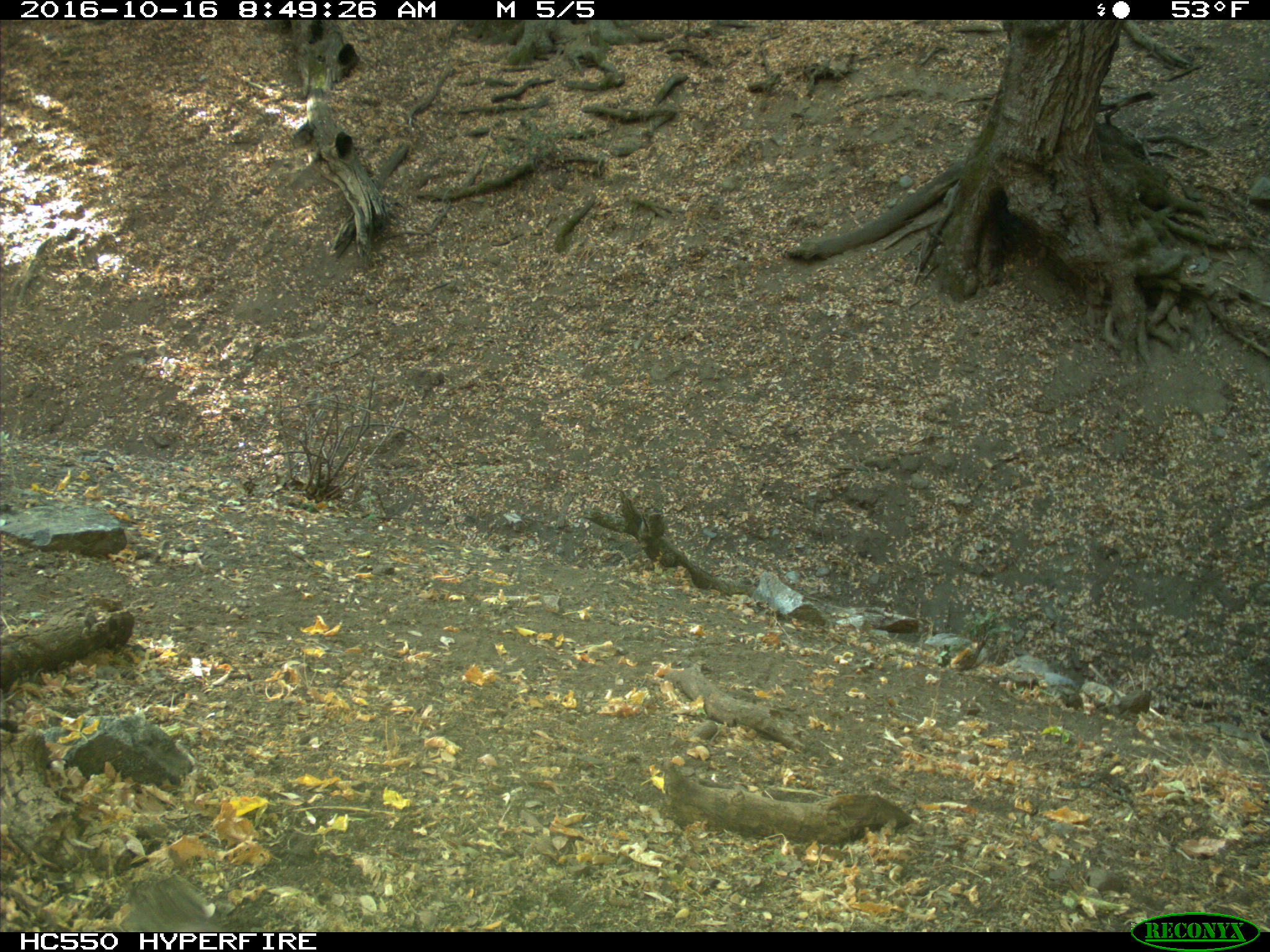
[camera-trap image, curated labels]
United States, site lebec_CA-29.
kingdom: Animalia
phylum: Chordata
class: Mammalia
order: Rodentia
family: Sciuridae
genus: Otospermophilus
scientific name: Otospermophilus beecheyi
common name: california ground squirrel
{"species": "Otospermophilus beecheyi (california ground squirrel)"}